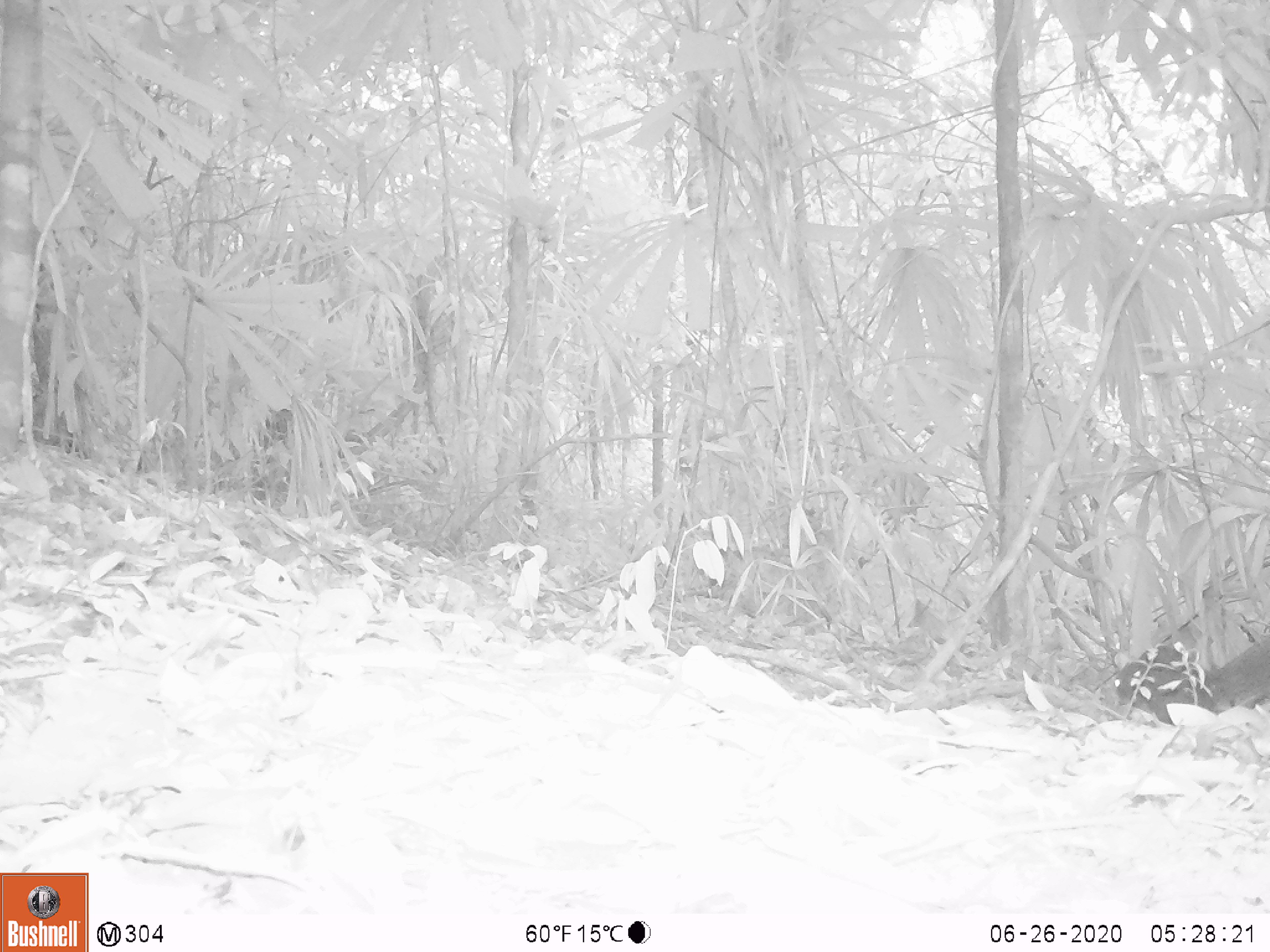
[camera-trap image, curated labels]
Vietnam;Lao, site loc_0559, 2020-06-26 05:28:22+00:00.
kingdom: Animalia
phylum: Chordata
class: Mammalia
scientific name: Mammalia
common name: mammal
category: unidentified small mammal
Unidentified small mammal (mammal) (Mammalia). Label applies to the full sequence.